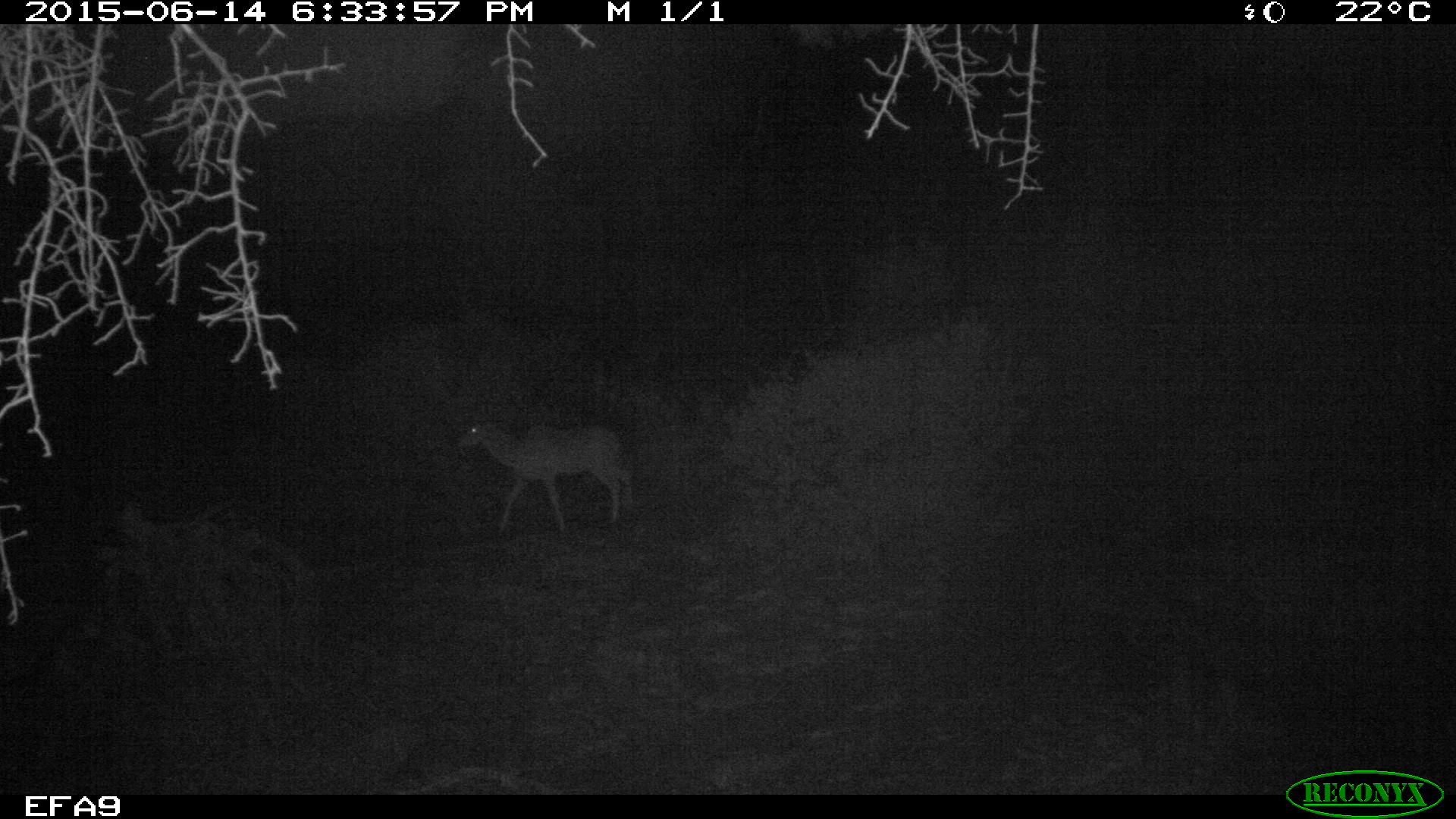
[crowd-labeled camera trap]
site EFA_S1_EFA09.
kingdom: Animalia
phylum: Chordata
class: Mammalia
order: Artiodactyla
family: Bovidae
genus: Tragelaphus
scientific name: Tragelaphus oryx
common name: eland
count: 1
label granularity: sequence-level